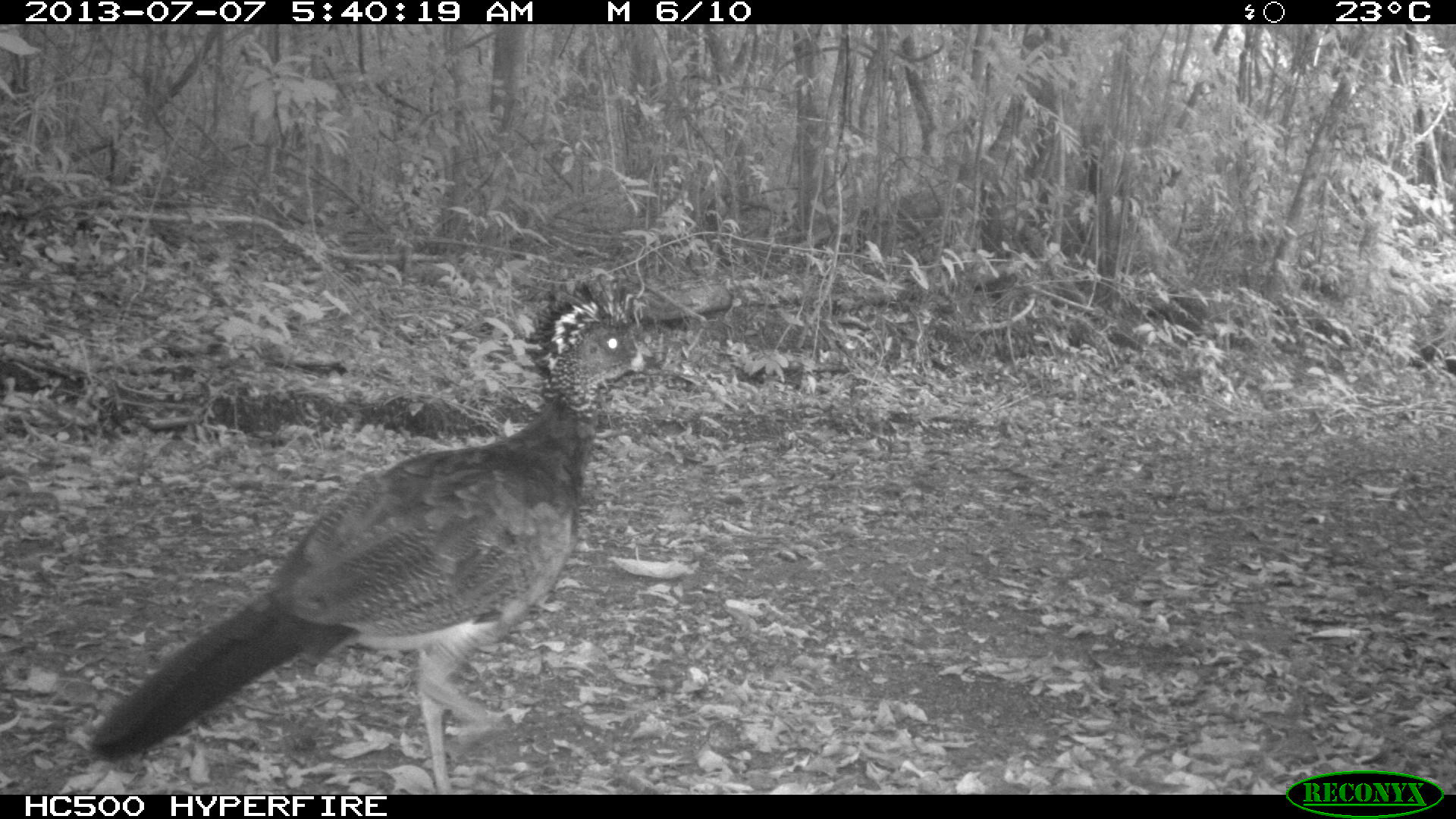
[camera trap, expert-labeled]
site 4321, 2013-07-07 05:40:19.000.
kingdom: Animalia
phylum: Chordata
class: Aves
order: Galliformes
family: Cracidae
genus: Crax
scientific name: Crax rubra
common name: great curassow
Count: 1.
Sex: female.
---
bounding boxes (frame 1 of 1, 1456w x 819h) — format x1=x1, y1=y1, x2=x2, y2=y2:
crax rubra: x1=85, y1=275, x2=659, y2=793